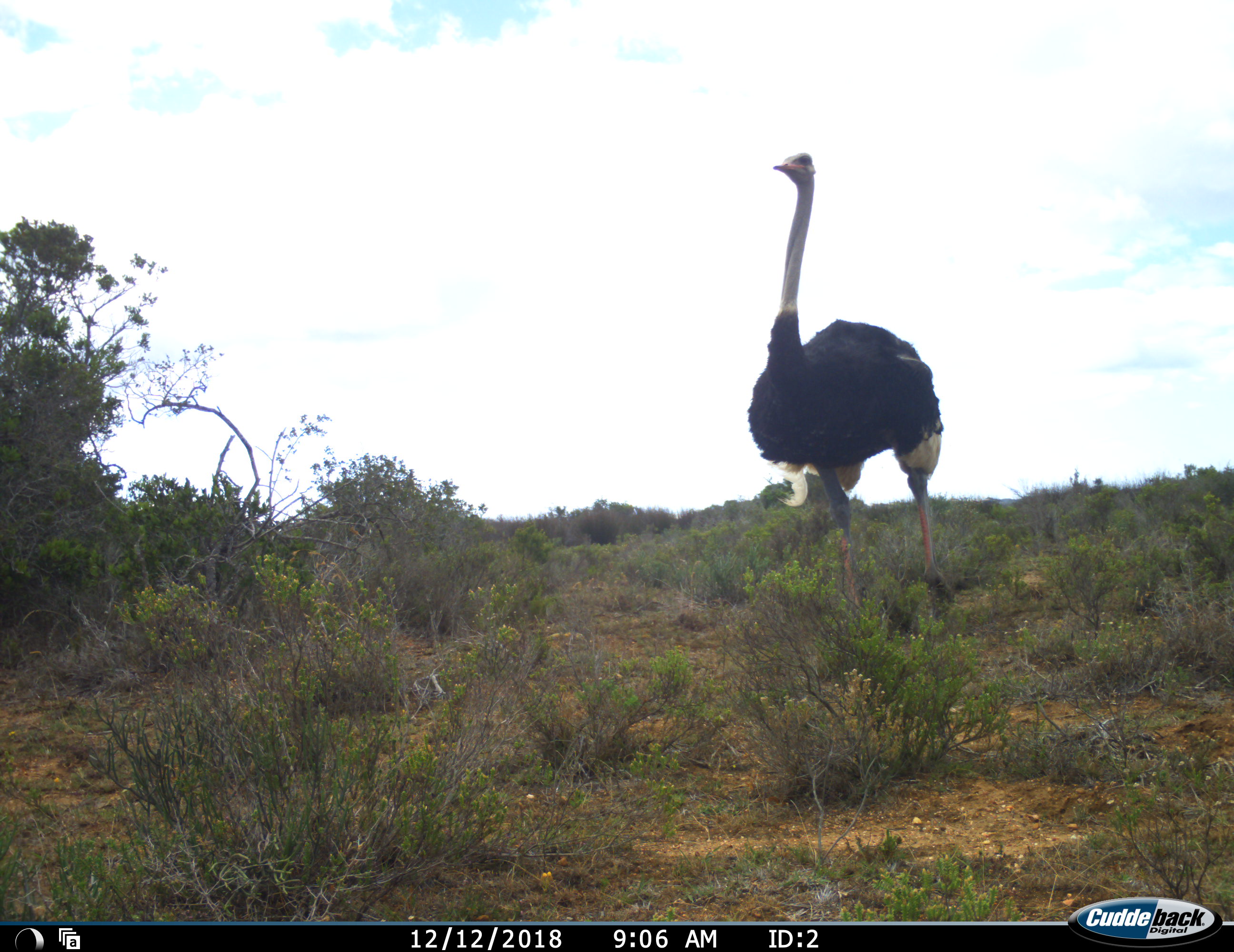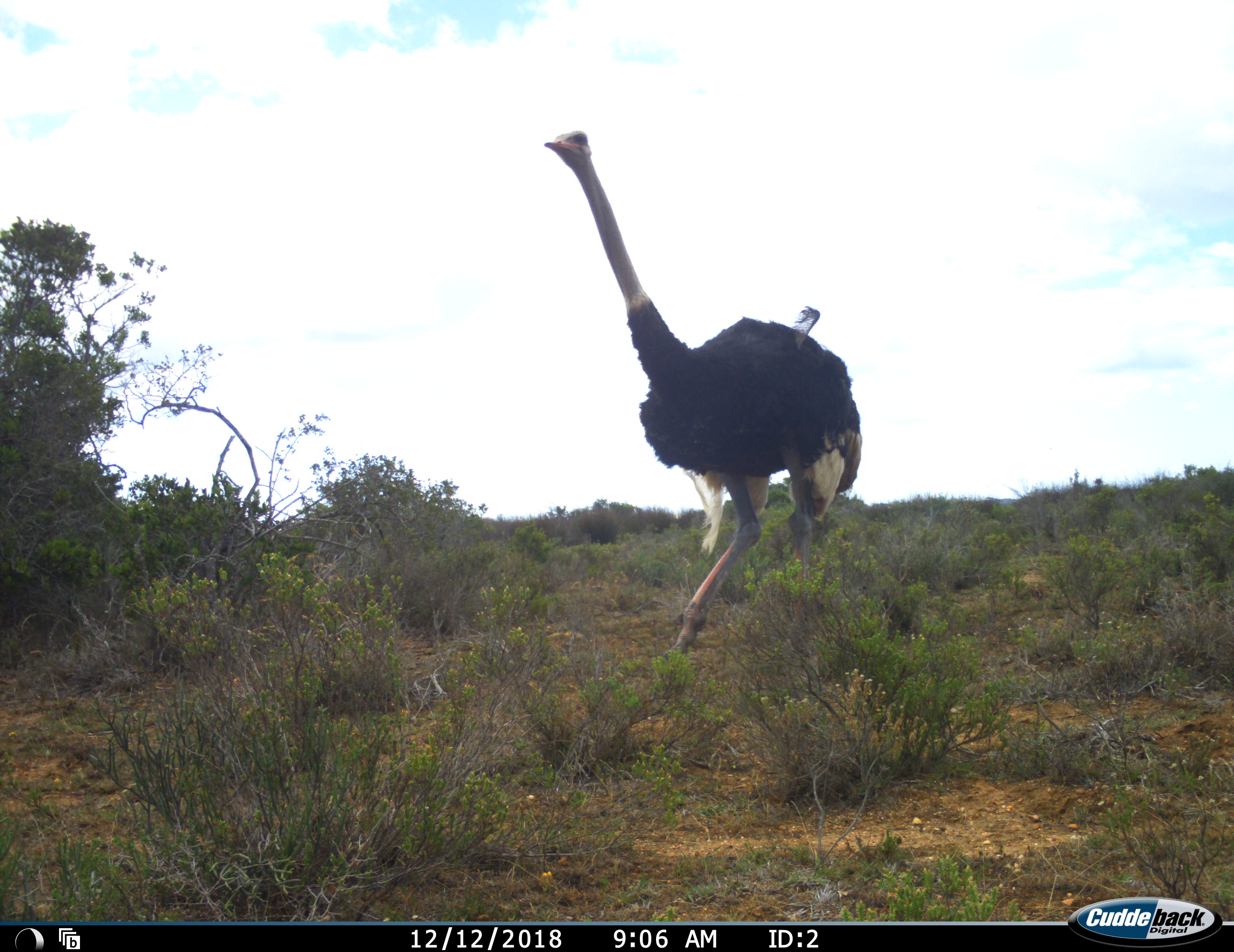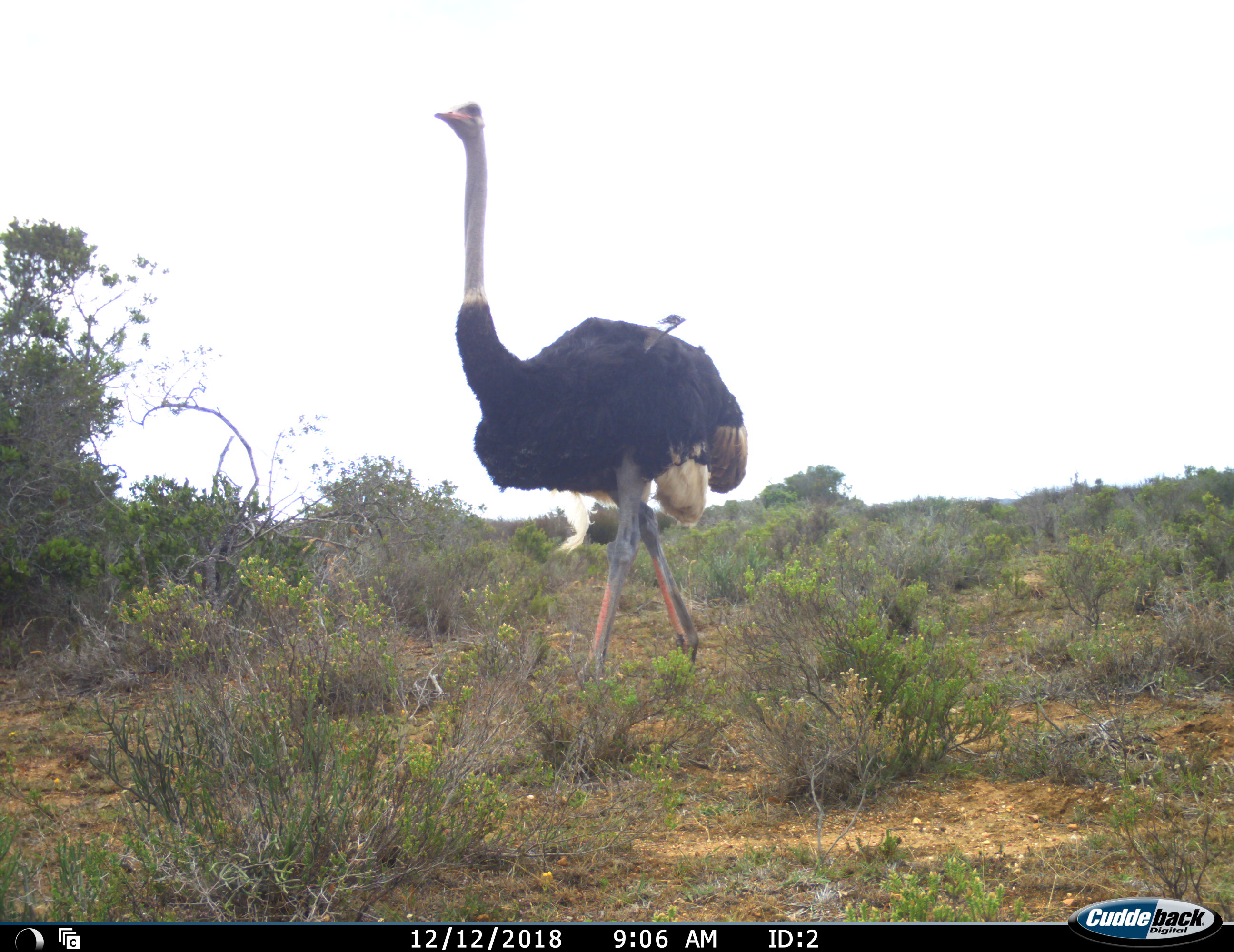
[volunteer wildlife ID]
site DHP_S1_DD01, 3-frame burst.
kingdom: Animalia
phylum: Chordata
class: Aves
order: Struthioniformes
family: Struthionidae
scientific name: Struthionidae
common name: ostrich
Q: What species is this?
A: Ostrich (Struthionidae).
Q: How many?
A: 1.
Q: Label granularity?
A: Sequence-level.